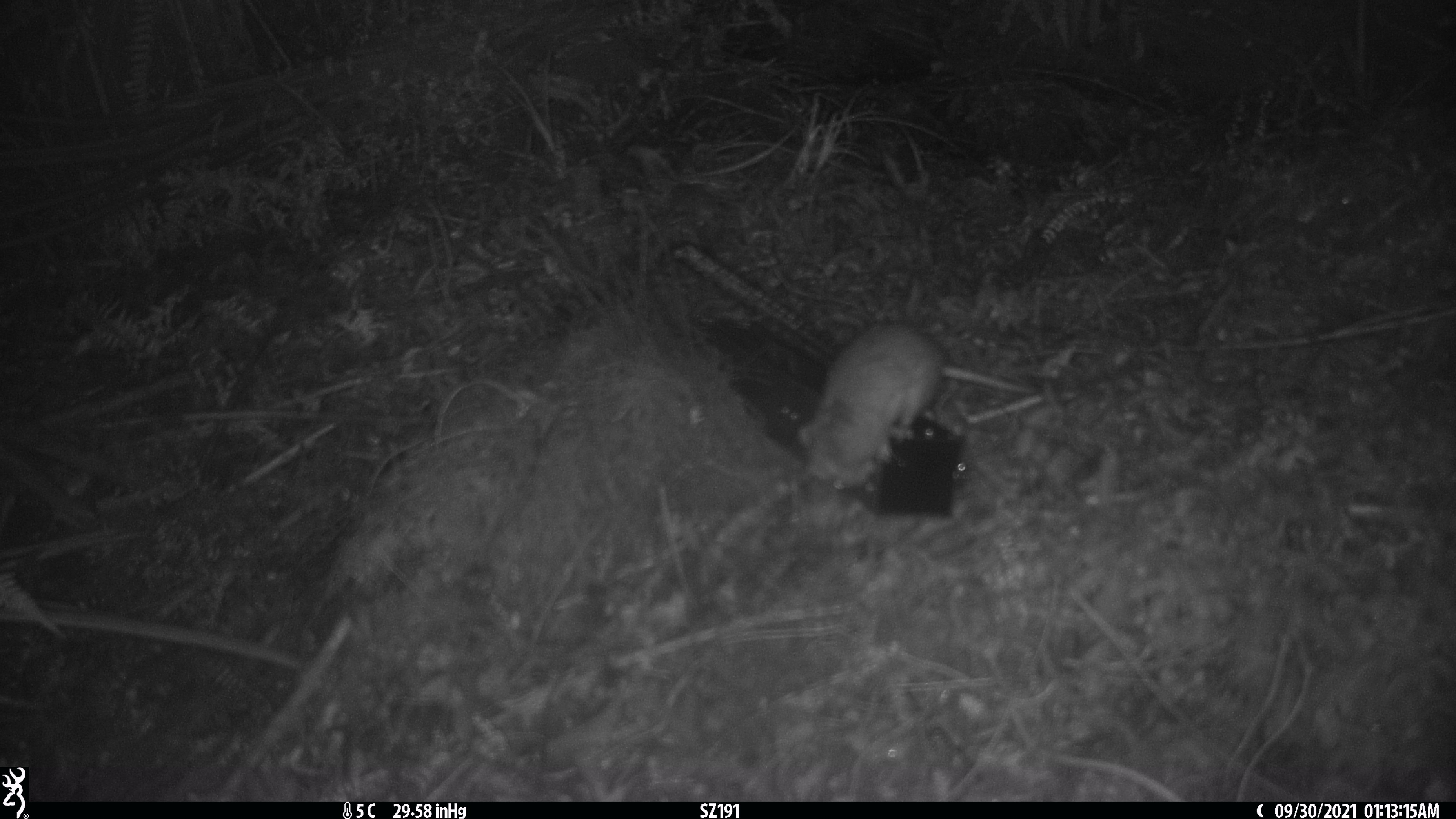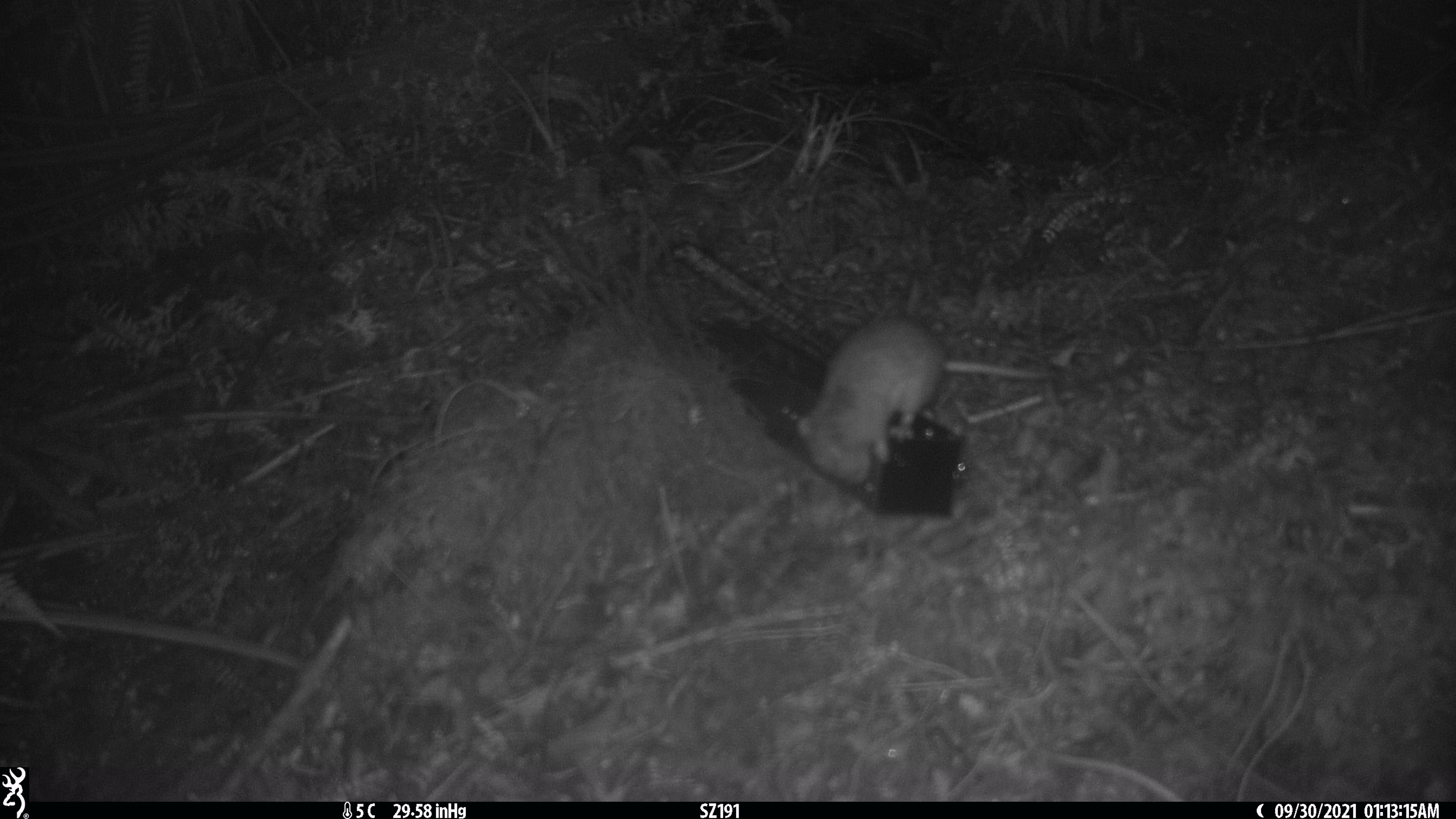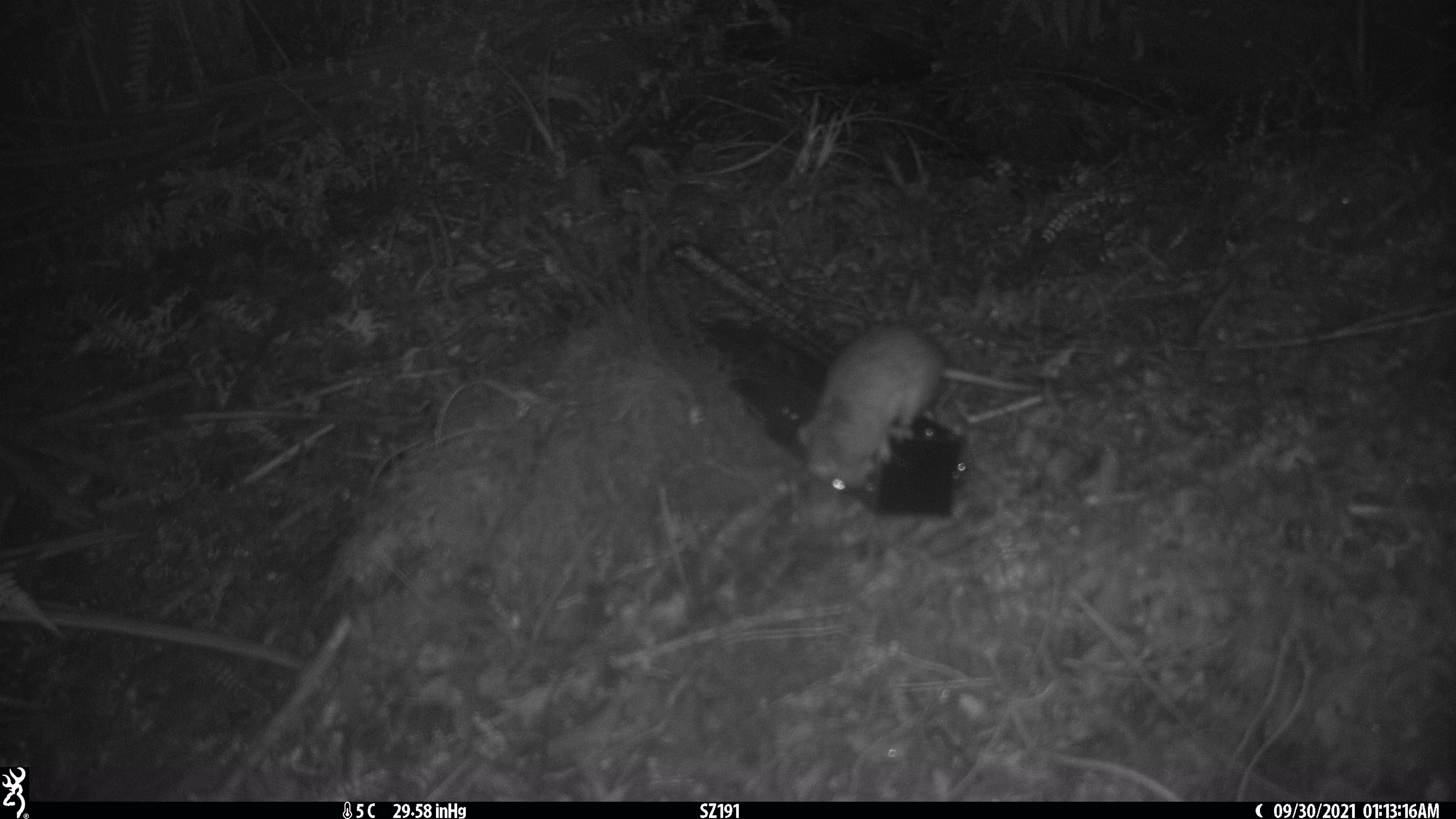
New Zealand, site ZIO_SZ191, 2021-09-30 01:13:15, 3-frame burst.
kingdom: Animalia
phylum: Chordata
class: Mammalia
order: Rodentia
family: Muridae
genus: Rattus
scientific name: Rattus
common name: rat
Rat (Rattus).